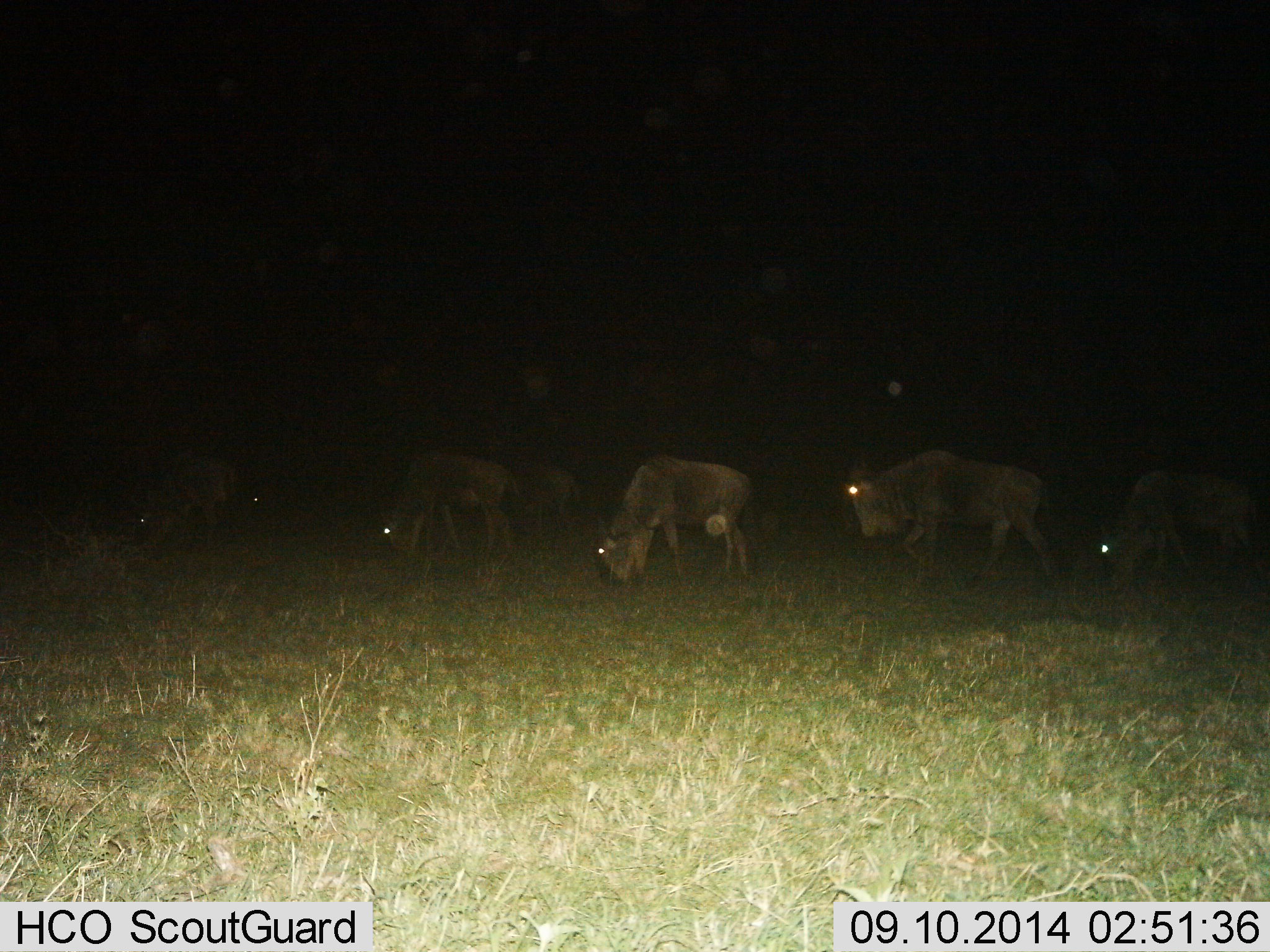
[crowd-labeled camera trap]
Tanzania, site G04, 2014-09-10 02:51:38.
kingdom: Animalia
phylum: Chordata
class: Mammalia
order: Artiodactyla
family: Bovidae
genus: Connochaetes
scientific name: Connochaetes taurinus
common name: blue wildebeest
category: wildebeest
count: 6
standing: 40%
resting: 0%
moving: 20%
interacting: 0%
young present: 0%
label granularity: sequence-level